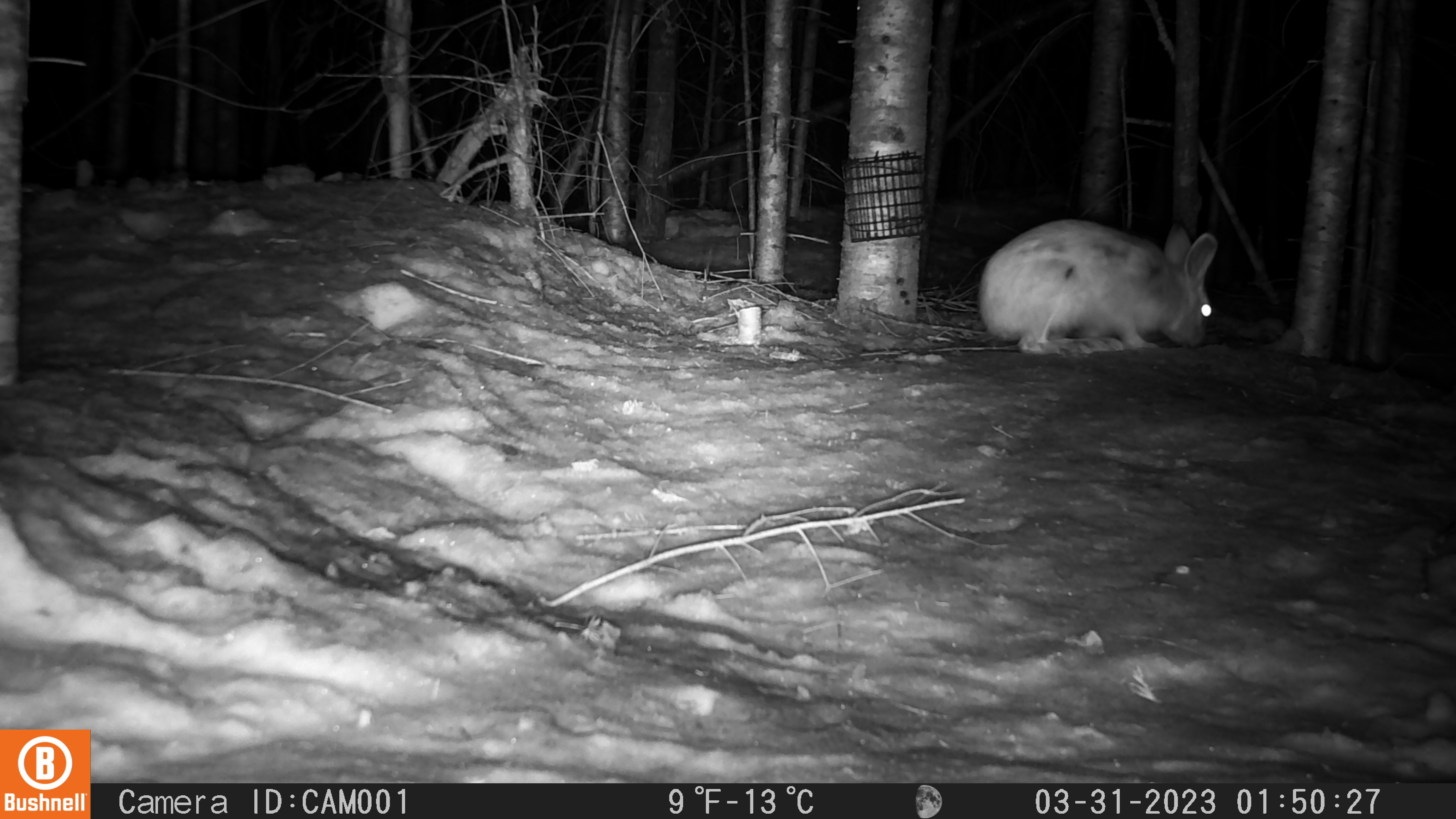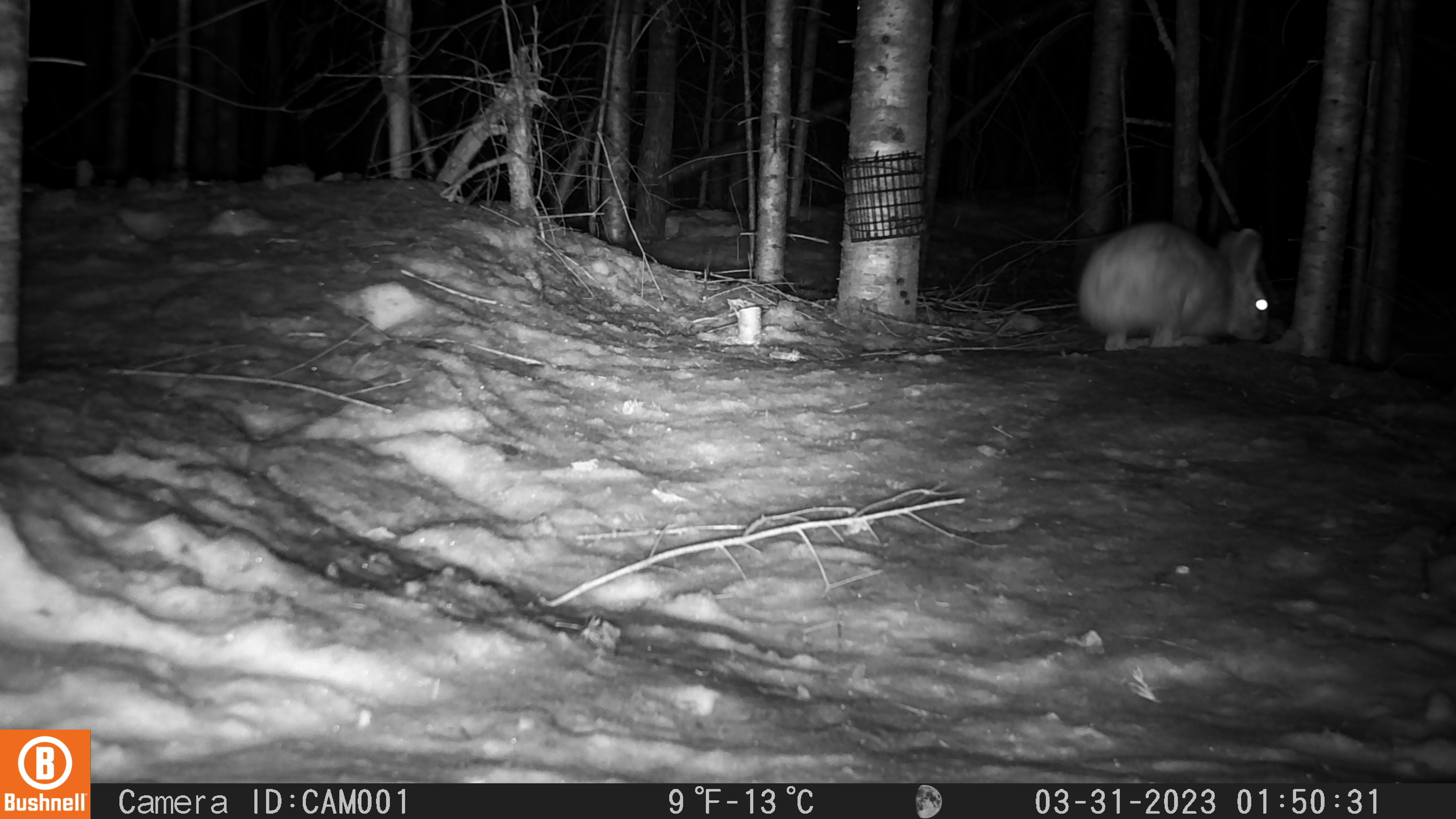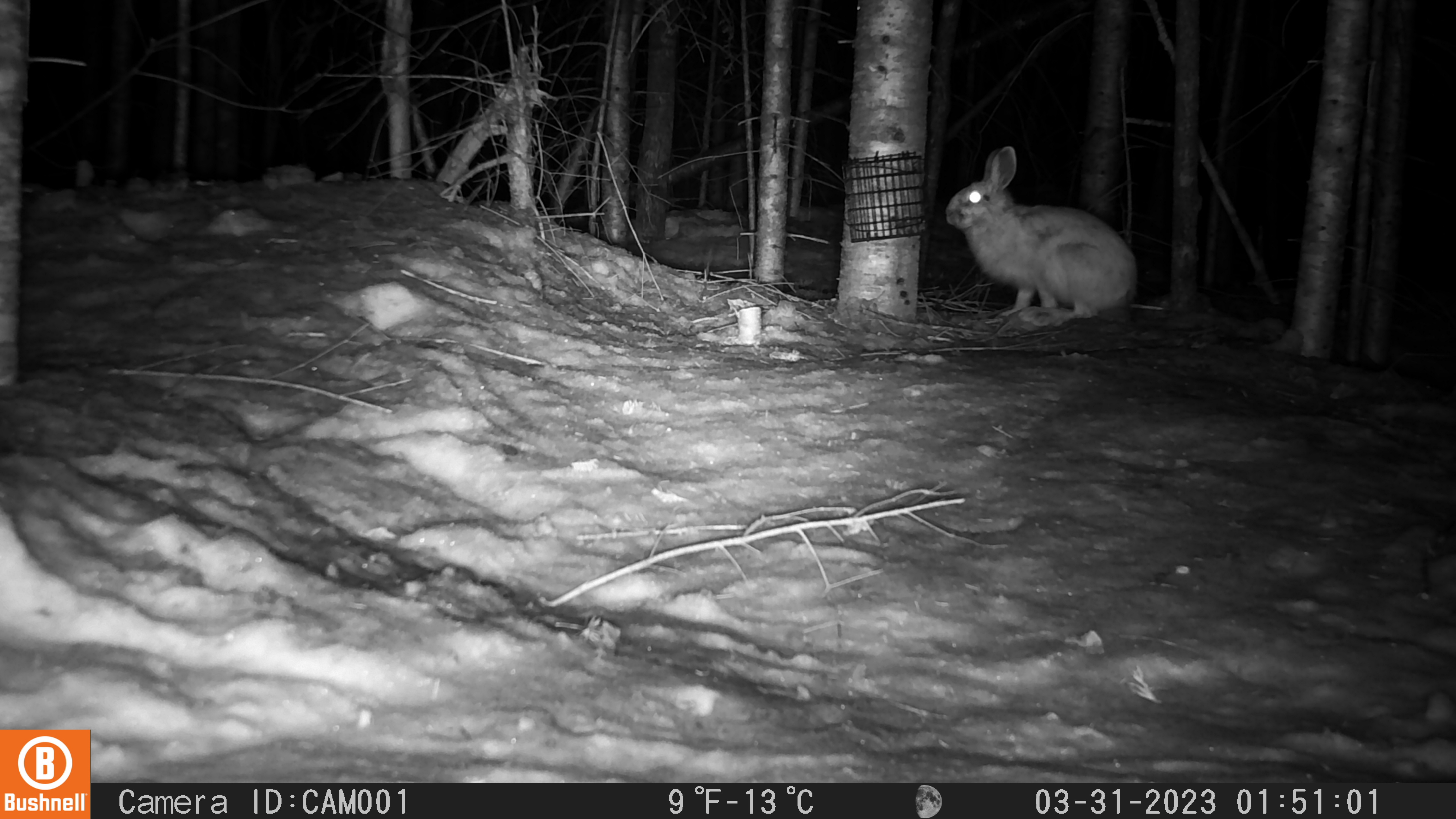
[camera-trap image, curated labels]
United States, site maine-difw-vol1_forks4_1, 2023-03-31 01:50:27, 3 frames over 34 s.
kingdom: Animalia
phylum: Chordata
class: Mammalia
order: Lagomorpha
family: Leporidae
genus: Lepus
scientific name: Lepus americanus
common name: snowshoe hare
Snowshoe hare (Lepus americanus).